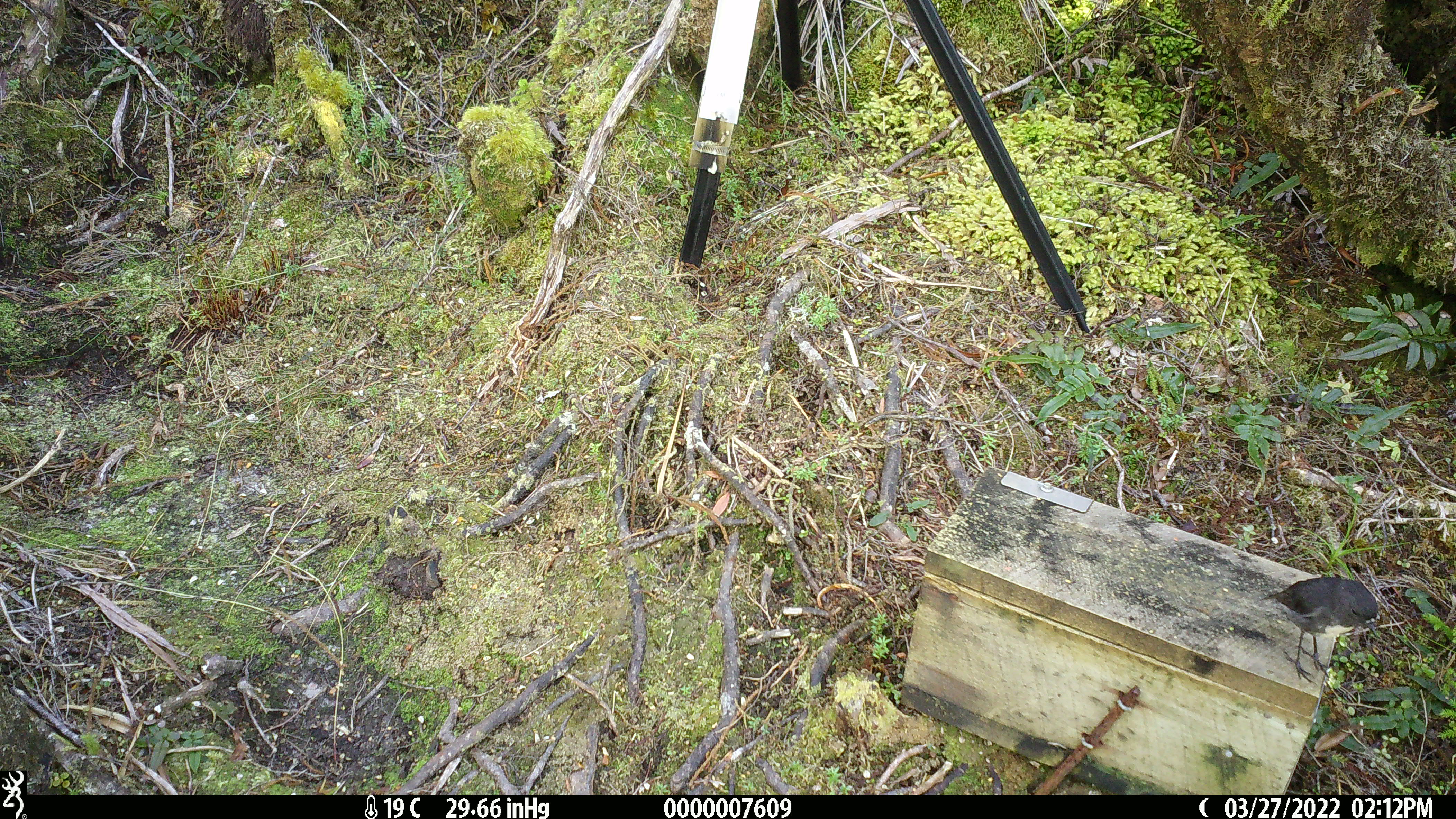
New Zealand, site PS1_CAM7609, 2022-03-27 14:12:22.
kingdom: Animalia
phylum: Chordata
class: Aves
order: Passeriformes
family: Petroicidae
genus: Petroica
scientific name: Petroica australis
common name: new zealand robin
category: robin